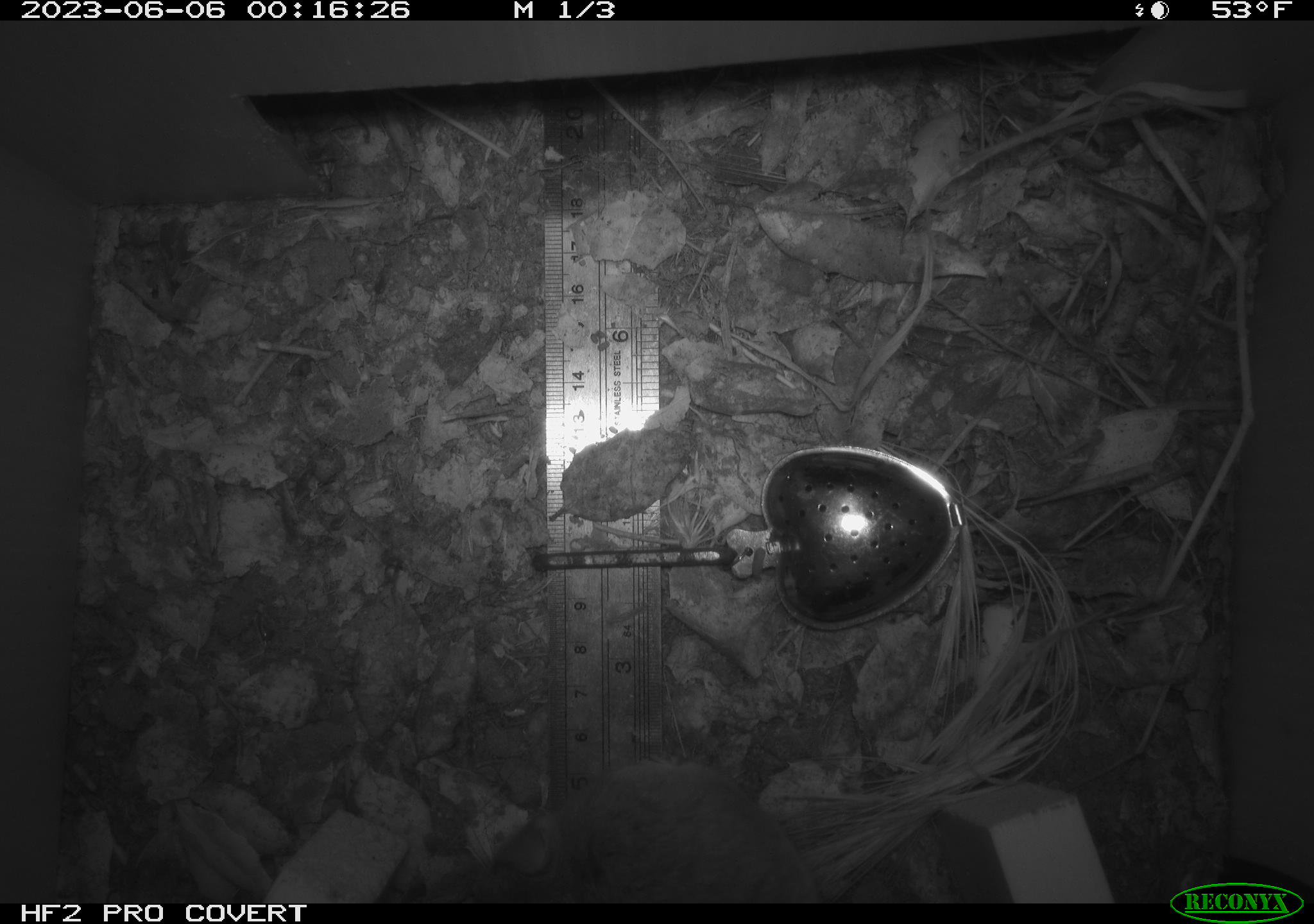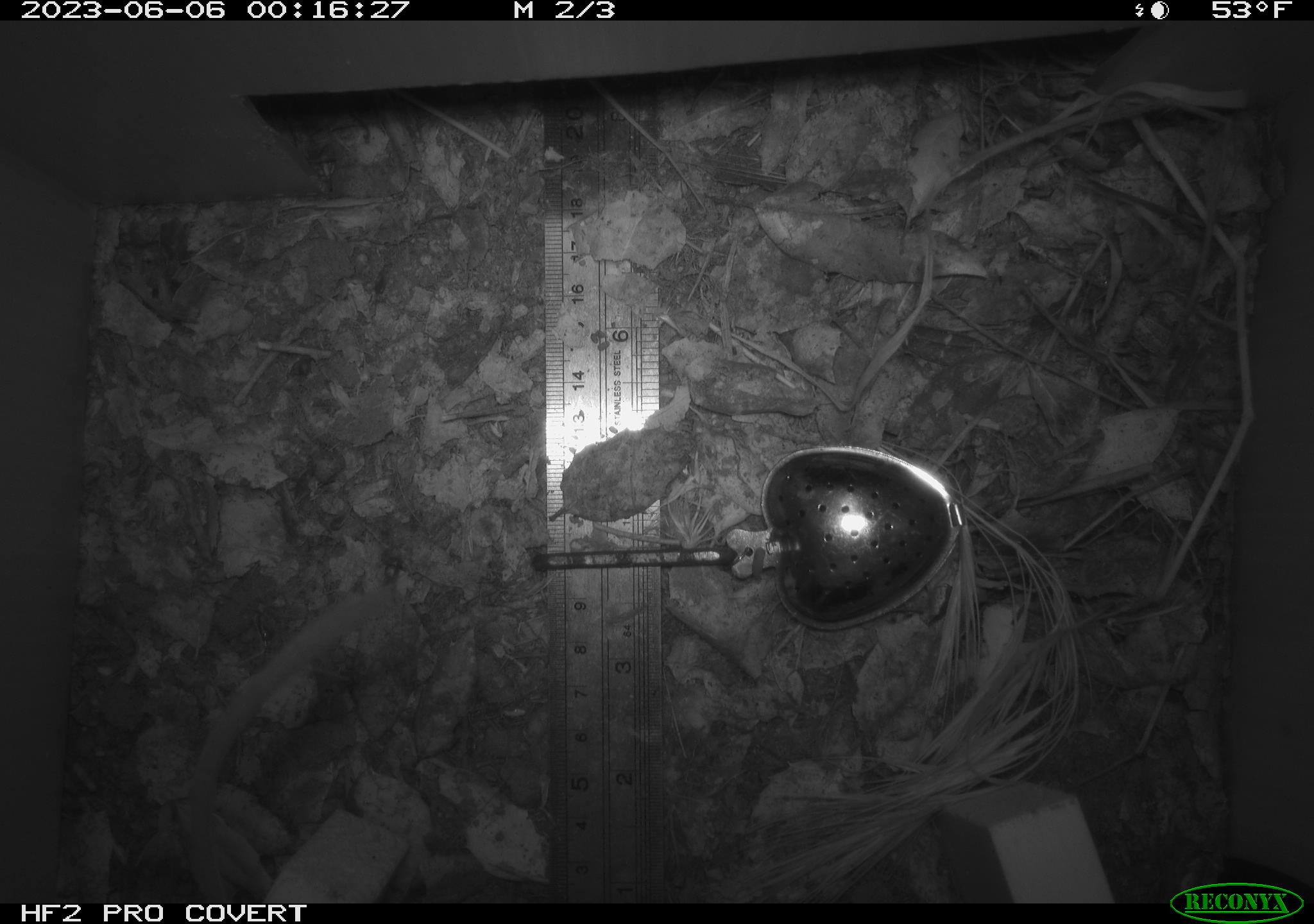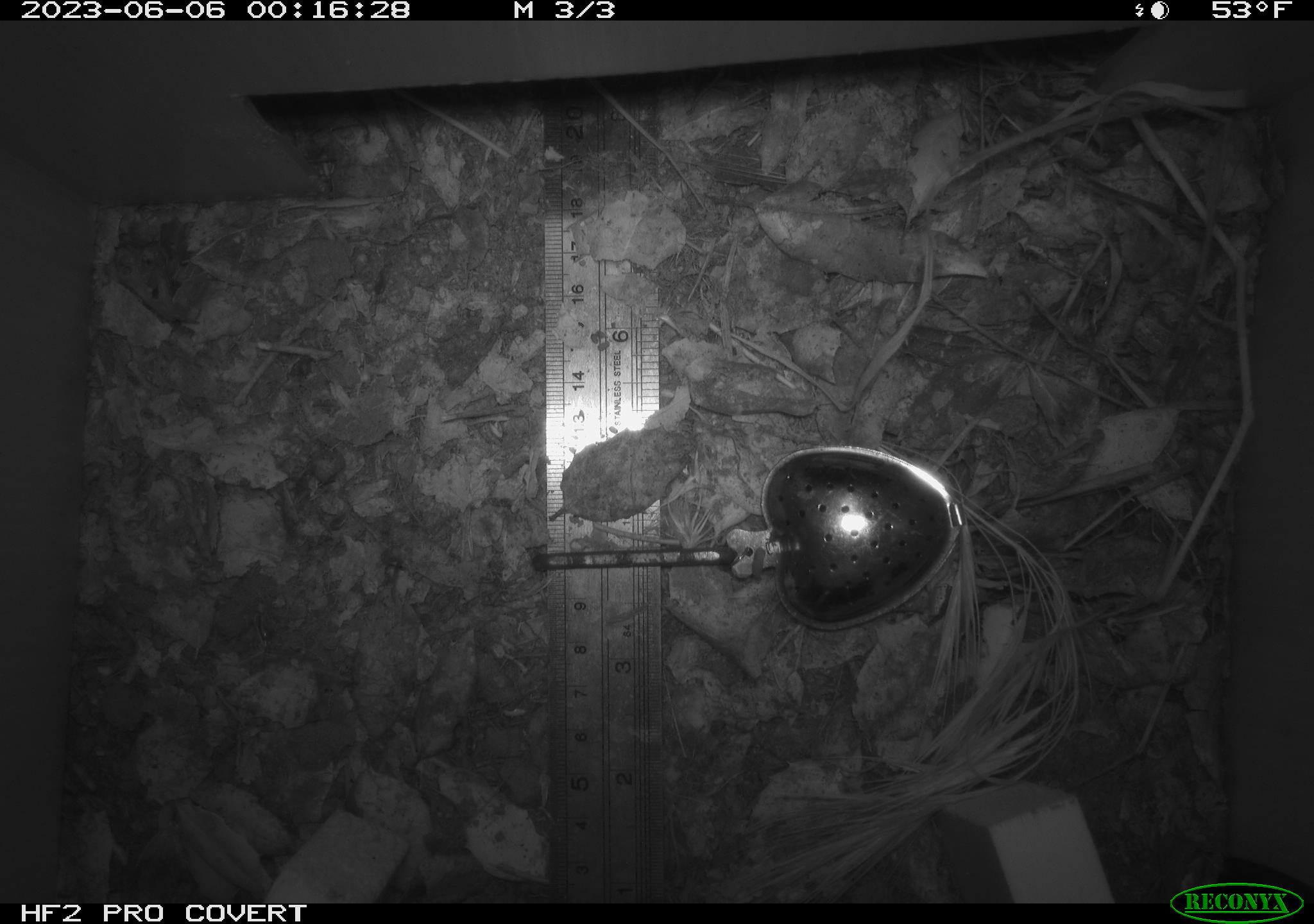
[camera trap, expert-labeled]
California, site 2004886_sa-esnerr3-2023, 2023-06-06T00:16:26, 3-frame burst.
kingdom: Animalia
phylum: Chordata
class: Mammalia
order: Rodentia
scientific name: Rodentia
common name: mouse species